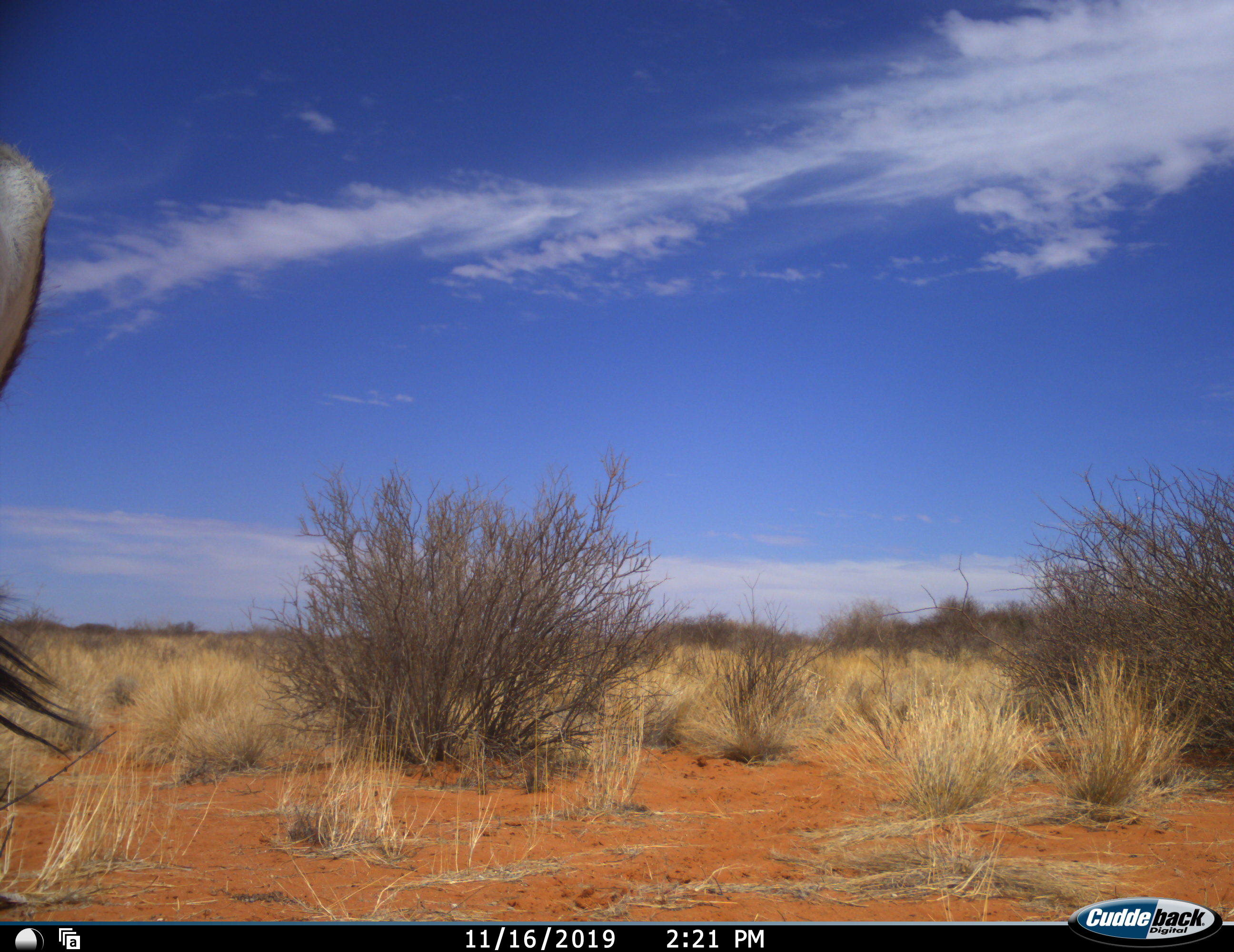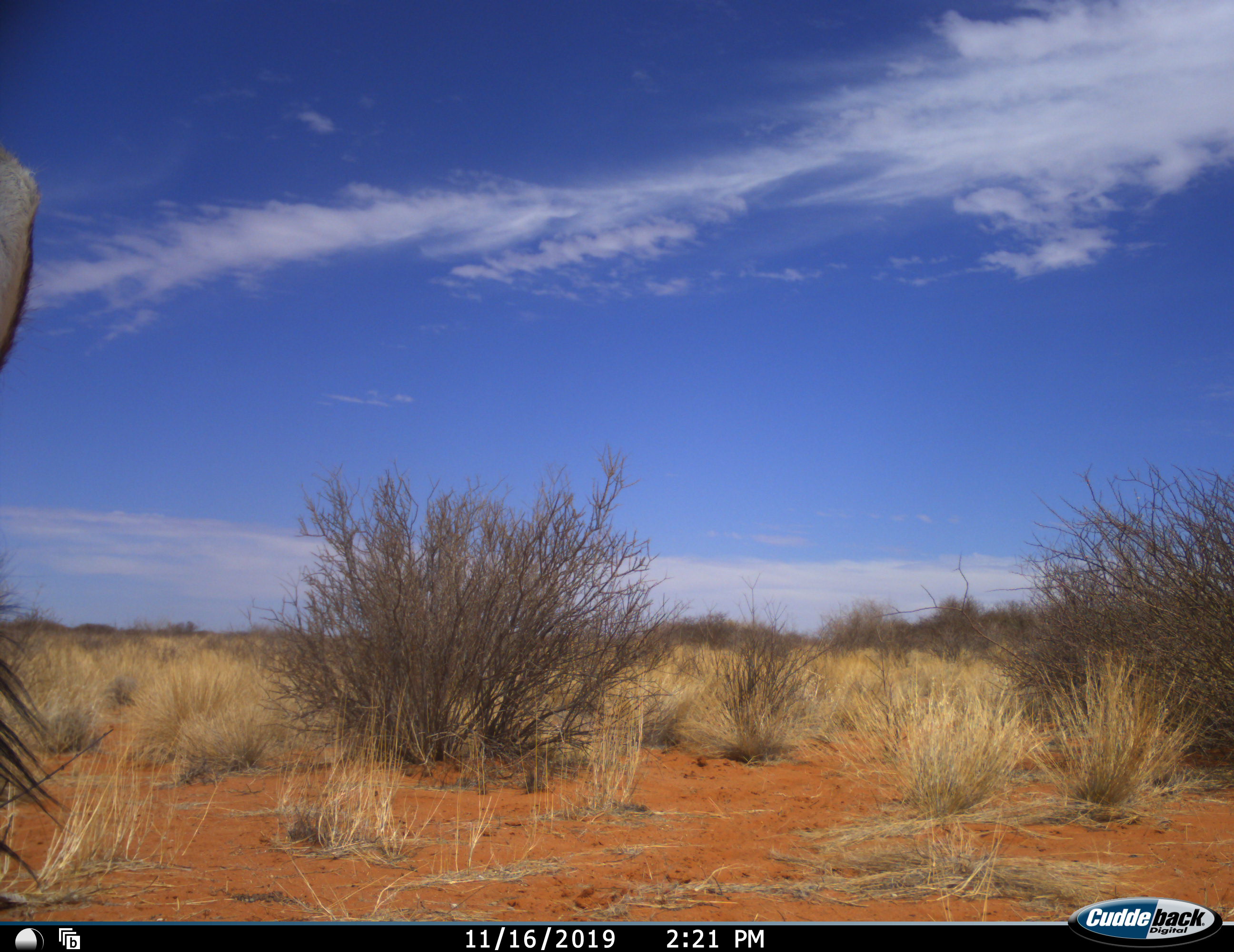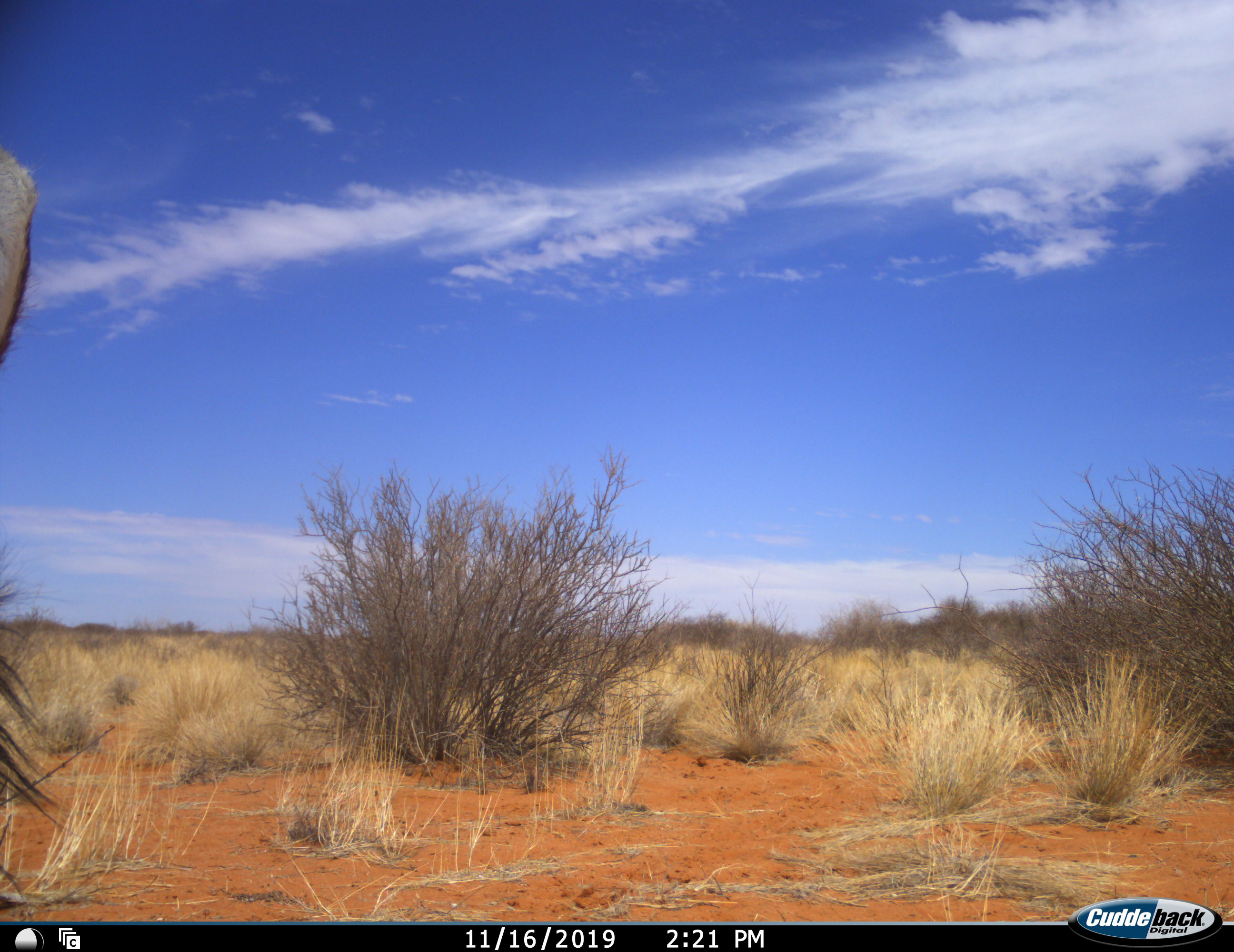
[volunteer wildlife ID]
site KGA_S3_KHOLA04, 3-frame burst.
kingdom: Animalia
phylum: Chordata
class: Mammalia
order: Artiodactyla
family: Bovidae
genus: Oryx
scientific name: Oryx gazella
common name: gemsbok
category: oryx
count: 1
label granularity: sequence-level